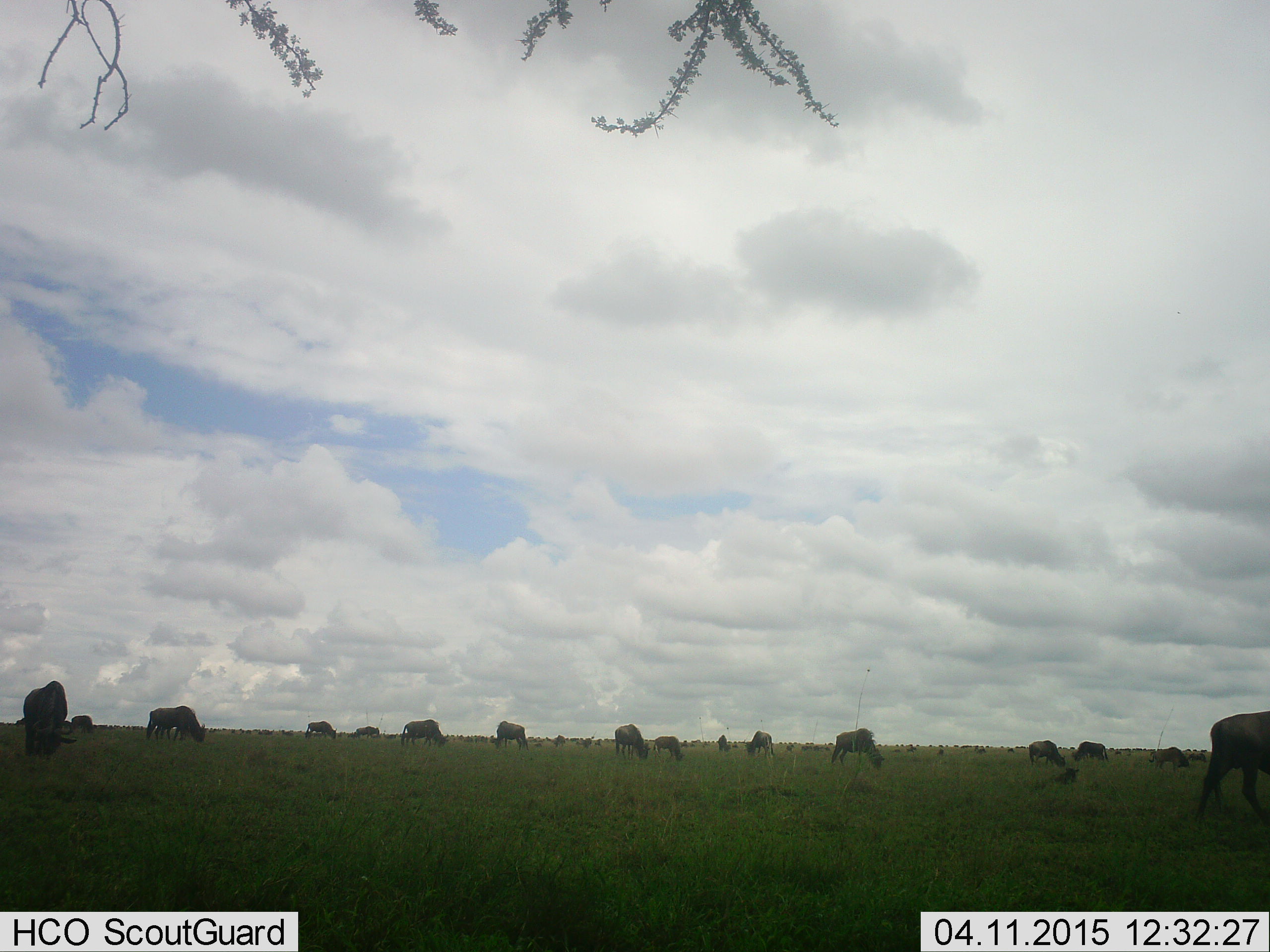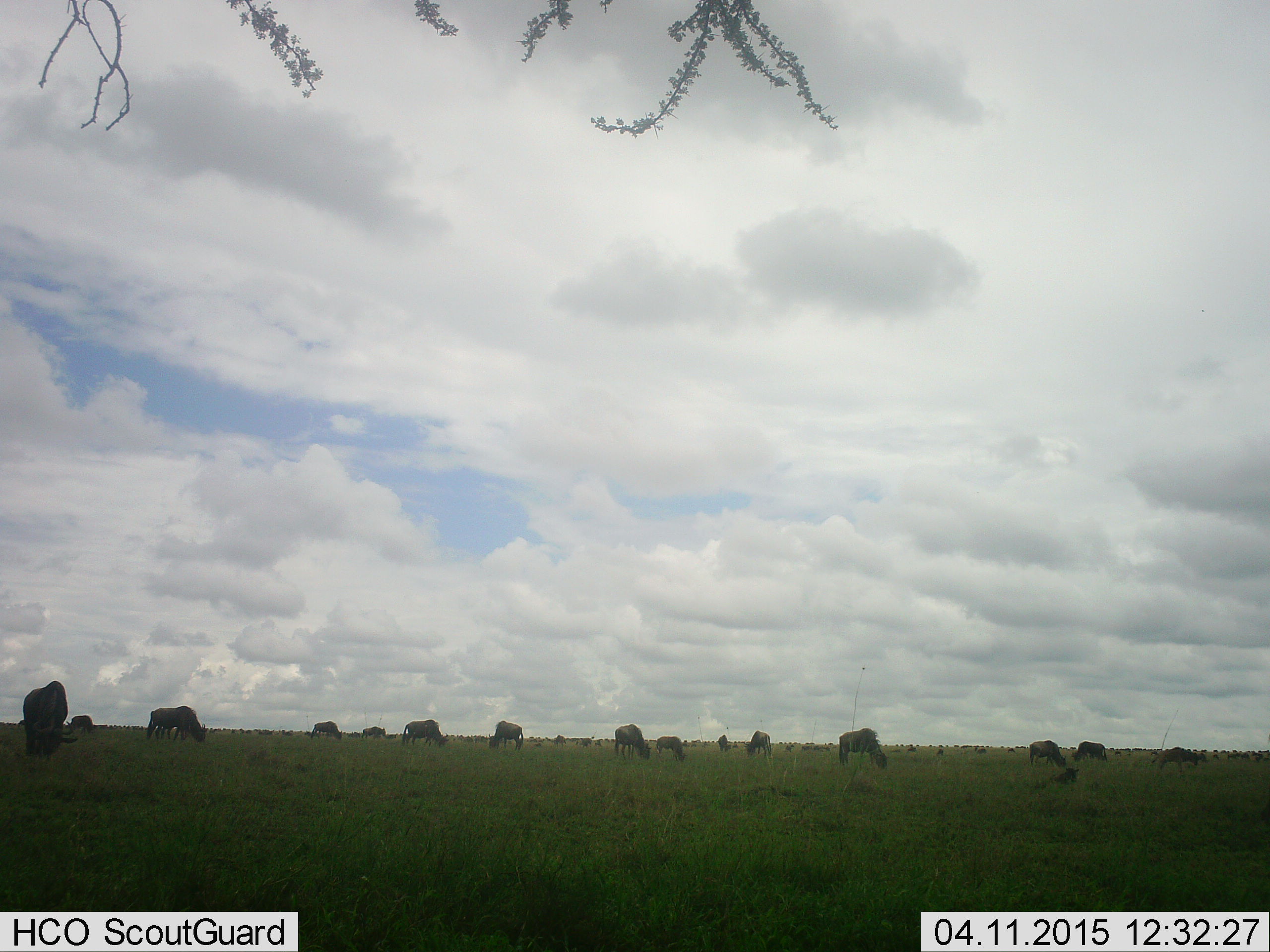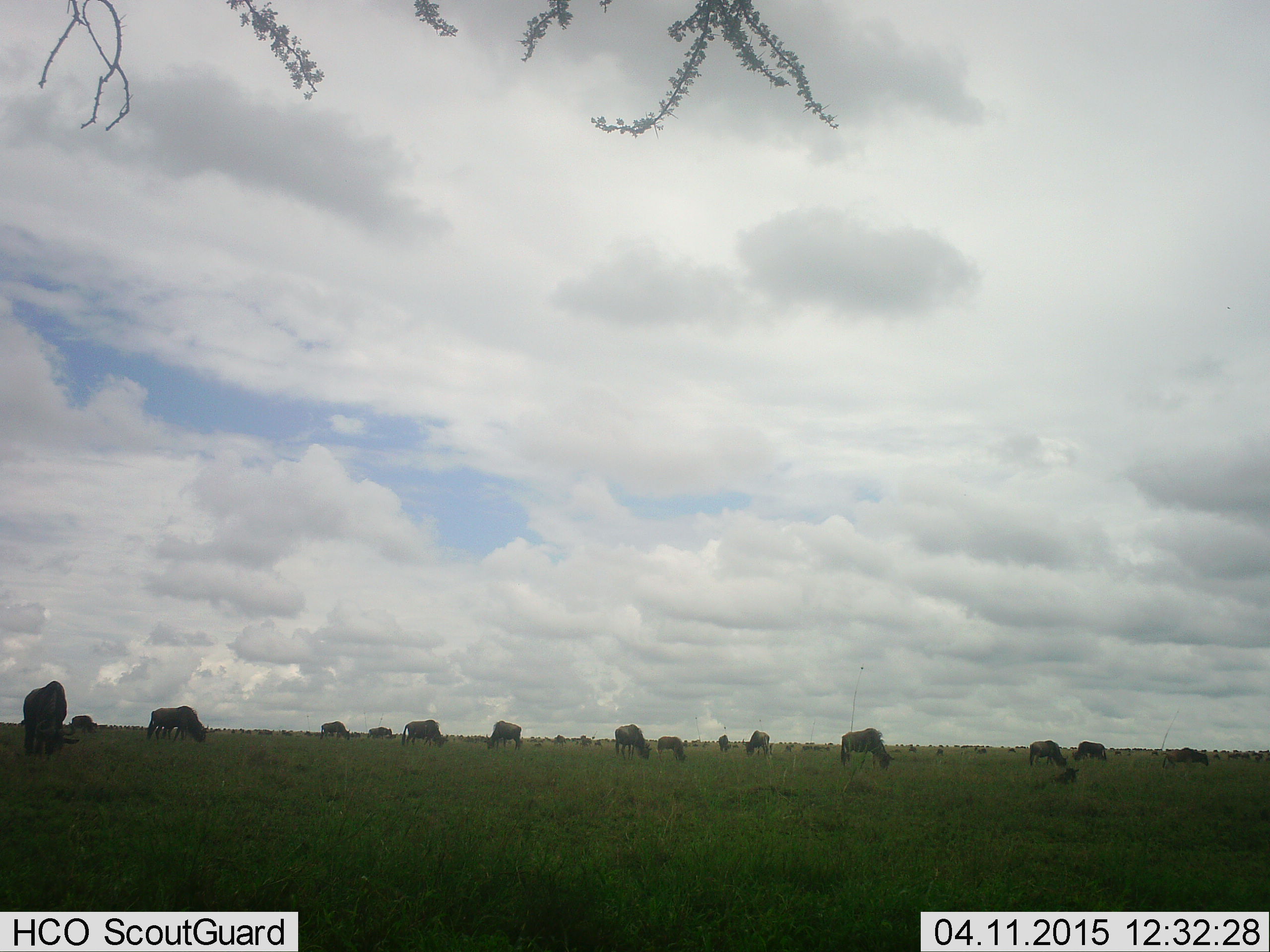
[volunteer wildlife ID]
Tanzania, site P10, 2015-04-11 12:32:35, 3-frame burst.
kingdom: Animalia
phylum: Chordata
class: Mammalia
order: Artiodactyla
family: Bovidae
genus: Connochaetes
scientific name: Connochaetes taurinus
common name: blue wildebeest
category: wildebeest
Wildebeest (blue wildebeest) (Connochaetes taurinus), count 11-50. Behavior (volunteer vote fractions): standing 40%, resting 20%, moving 60%, interacting 0%. Young present (vote fraction): 20%. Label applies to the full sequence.